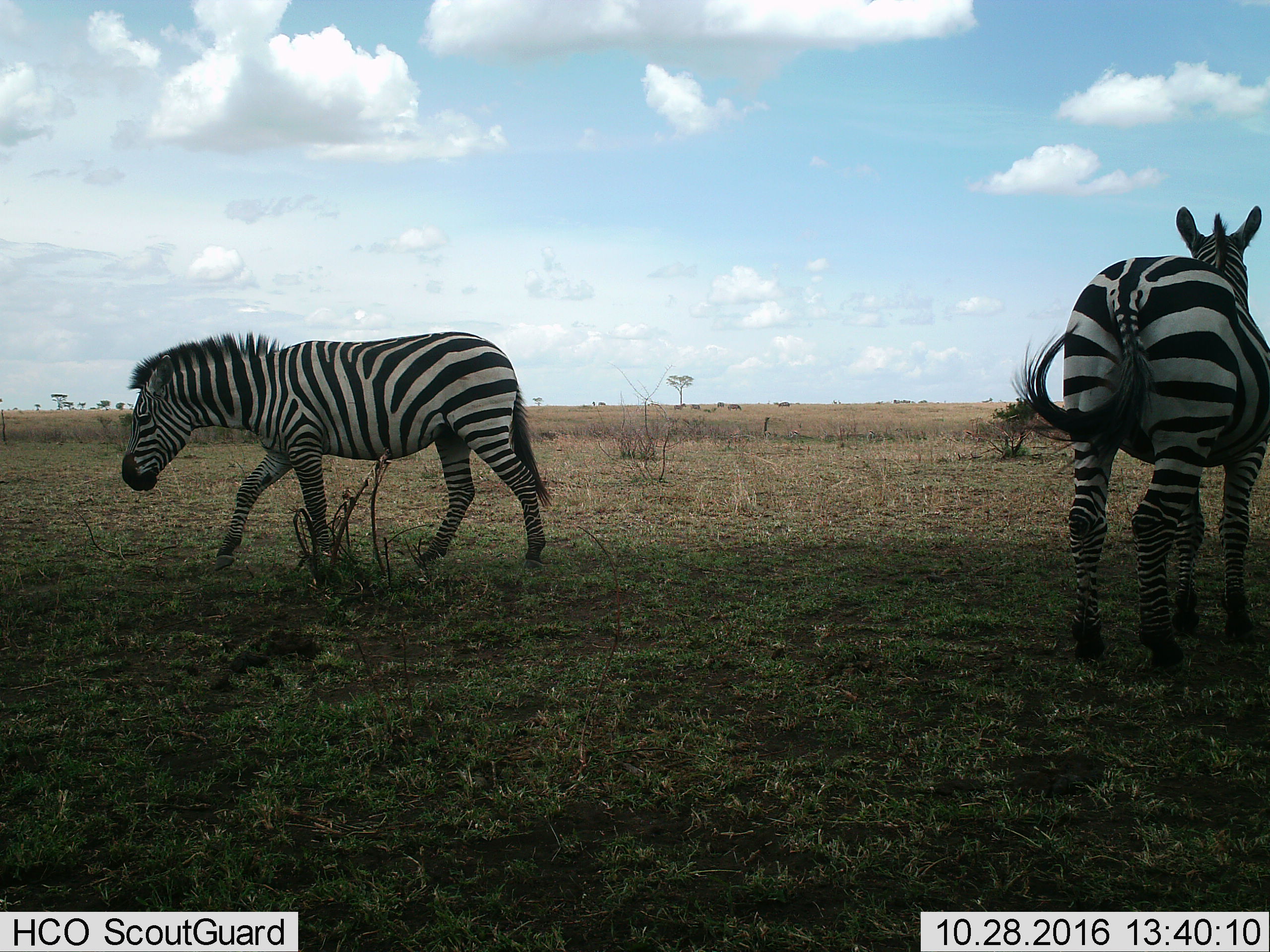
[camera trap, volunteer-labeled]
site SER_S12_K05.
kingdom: Animalia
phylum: Chordata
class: Mammalia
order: Perissodactyla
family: Equidae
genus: Equus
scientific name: Equus quagga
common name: plains zebra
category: zebraplains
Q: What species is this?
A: Zebraplains (plains zebra) (Equus quagga).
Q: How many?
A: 2.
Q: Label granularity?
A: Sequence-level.